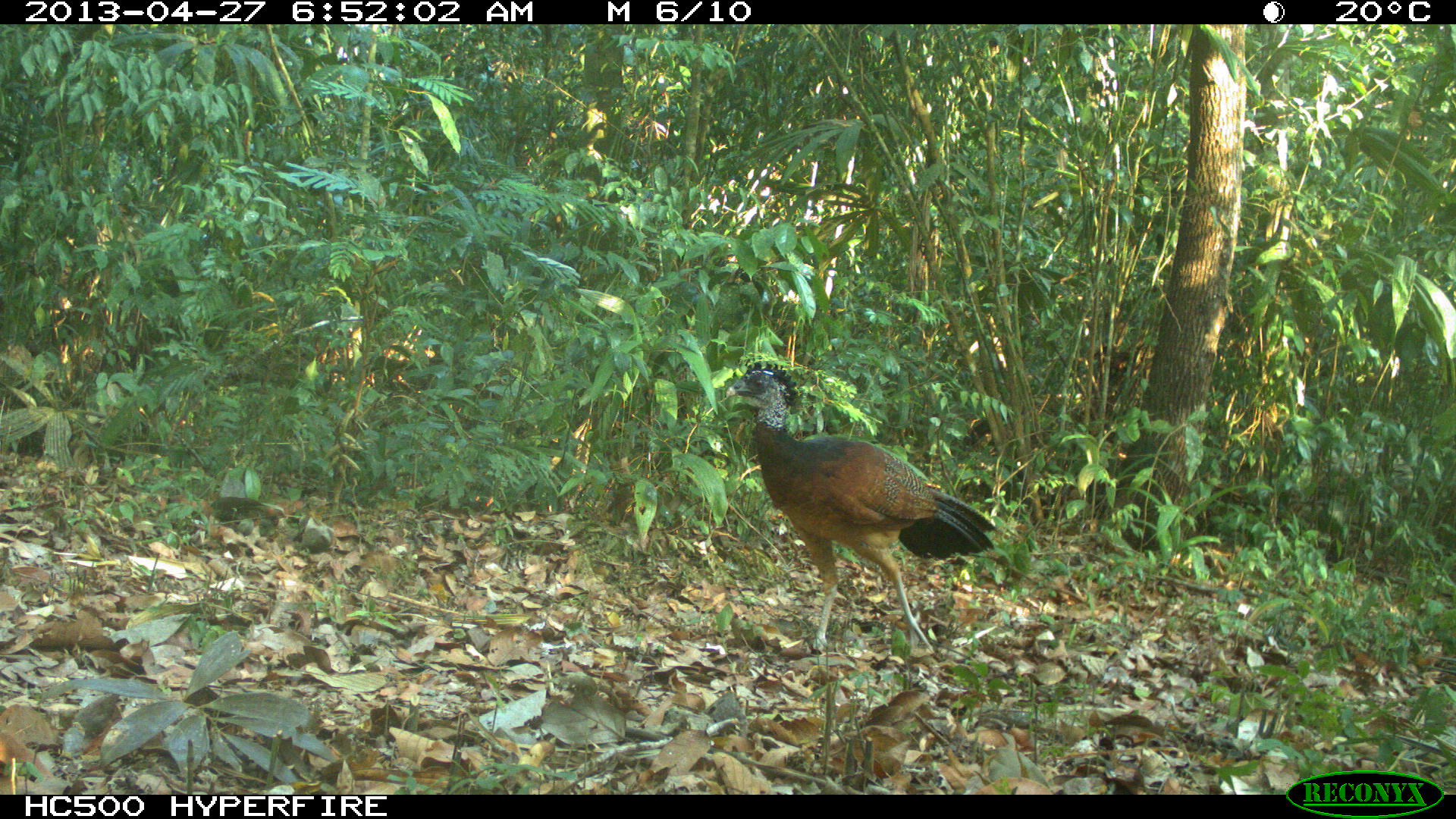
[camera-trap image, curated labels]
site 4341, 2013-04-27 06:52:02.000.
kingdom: Animalia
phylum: Chordata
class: Aves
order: Galliformes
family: Cracidae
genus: Crax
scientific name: Crax rubra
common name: great curassow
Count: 1.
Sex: female.